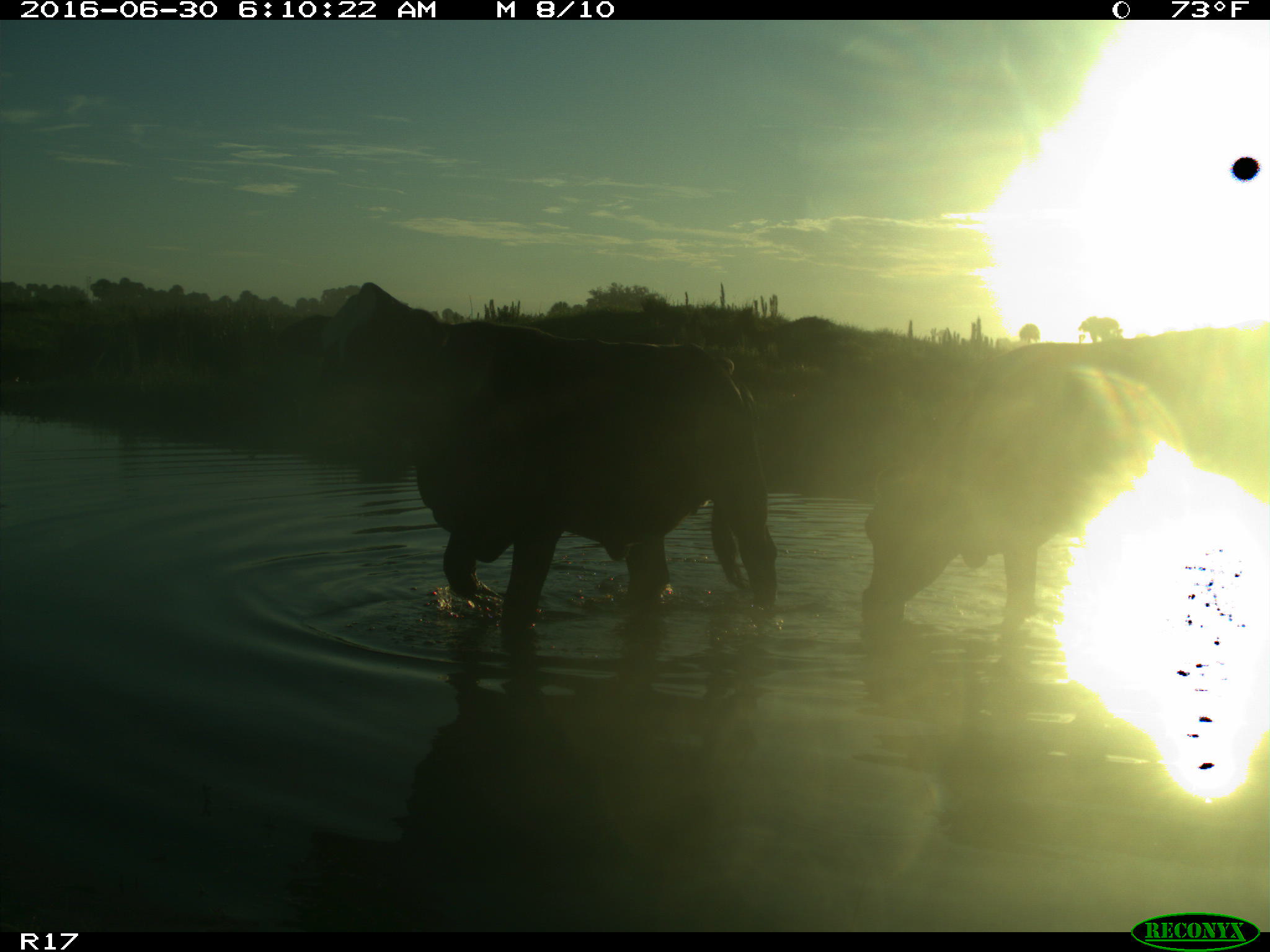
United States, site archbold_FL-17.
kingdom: Animalia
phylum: Chordata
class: Mammalia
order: Artiodactyla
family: Bovidae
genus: Bos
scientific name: Bos taurus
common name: domestic cow